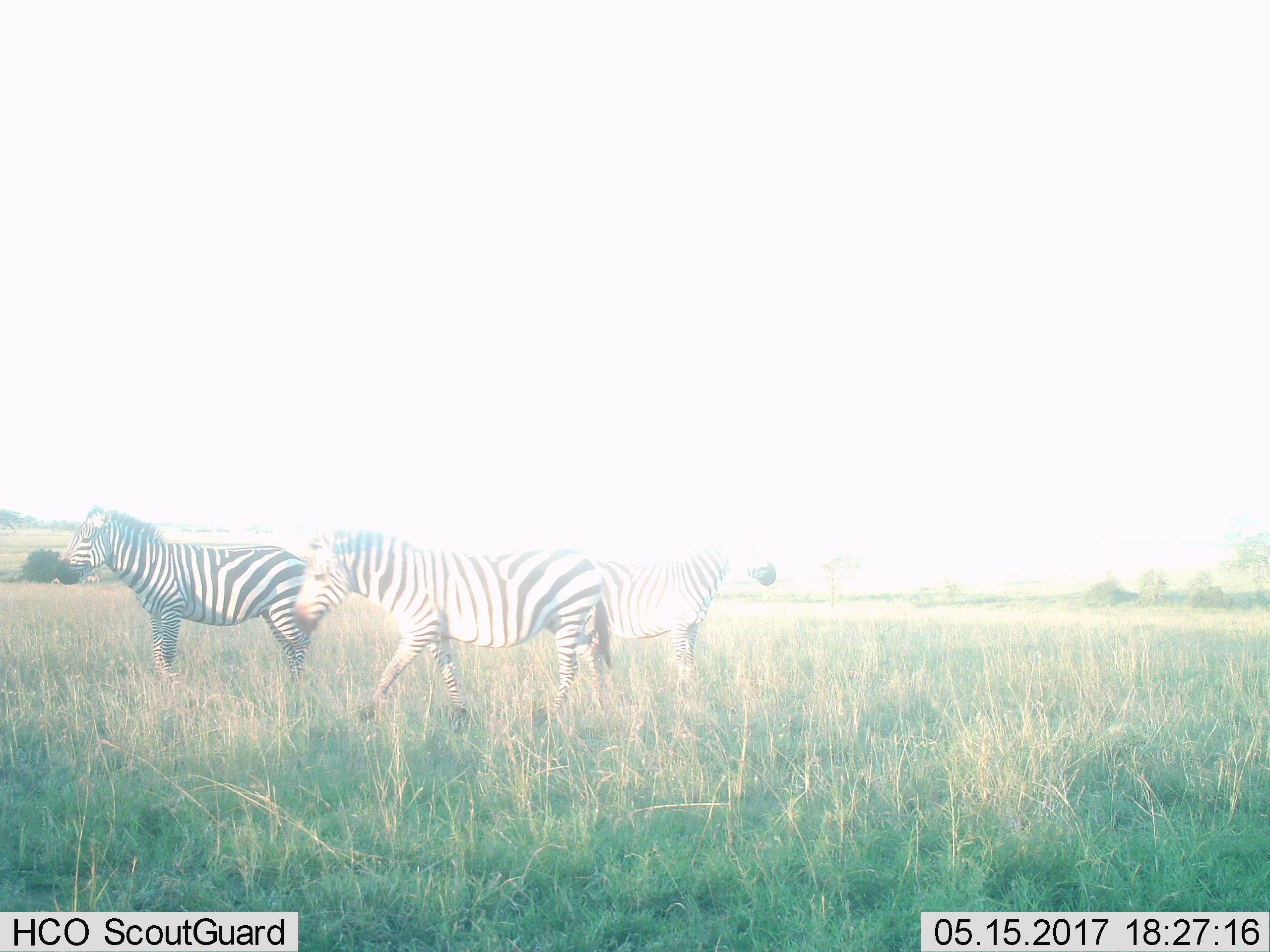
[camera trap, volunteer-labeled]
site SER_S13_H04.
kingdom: Animalia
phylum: Chordata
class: Mammalia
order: Perissodactyla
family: Equidae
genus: Equus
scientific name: Equus quagga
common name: plains zebra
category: zebraplains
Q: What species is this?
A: Zebraplains (plains zebra) (Equus quagga).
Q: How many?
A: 3.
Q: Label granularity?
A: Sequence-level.